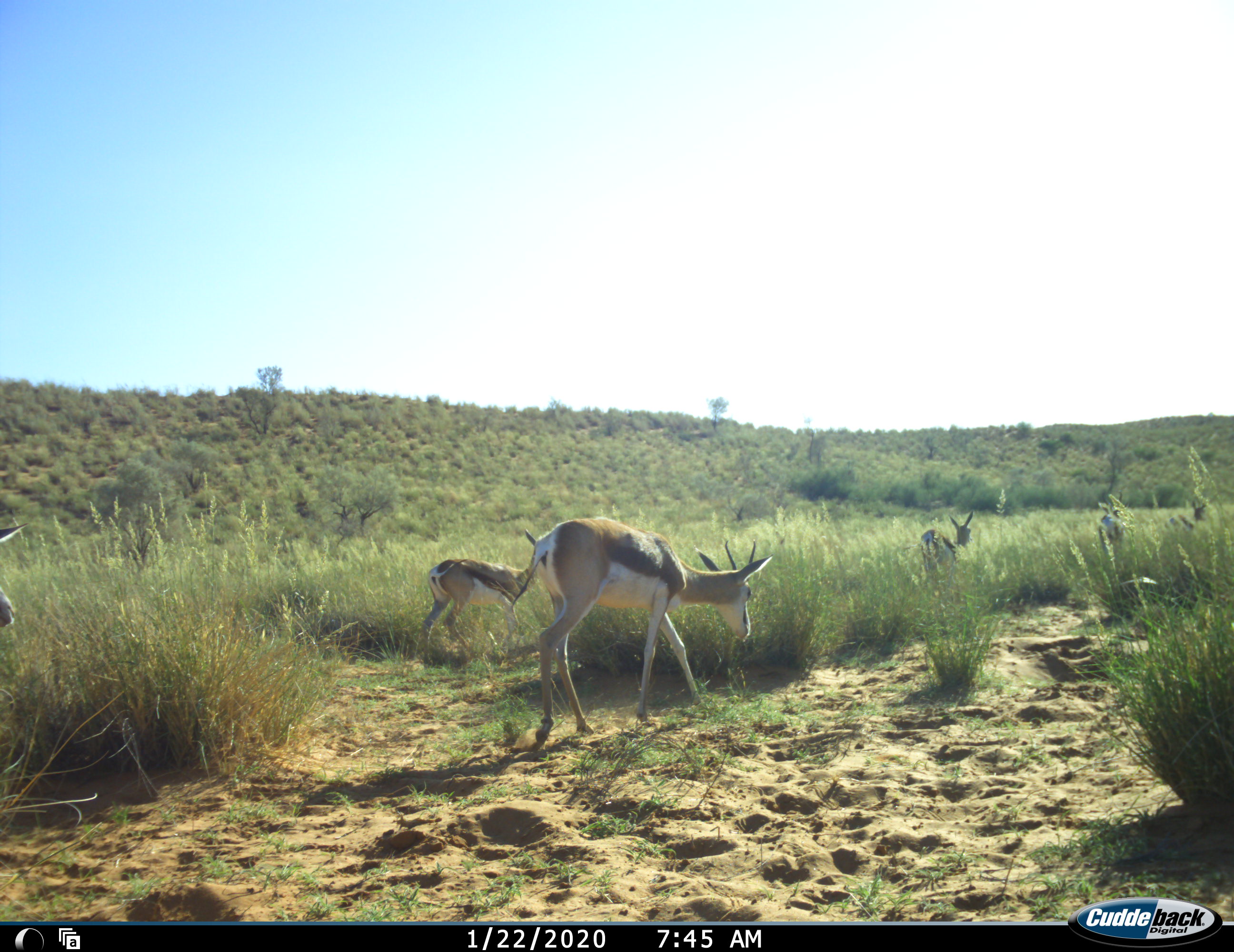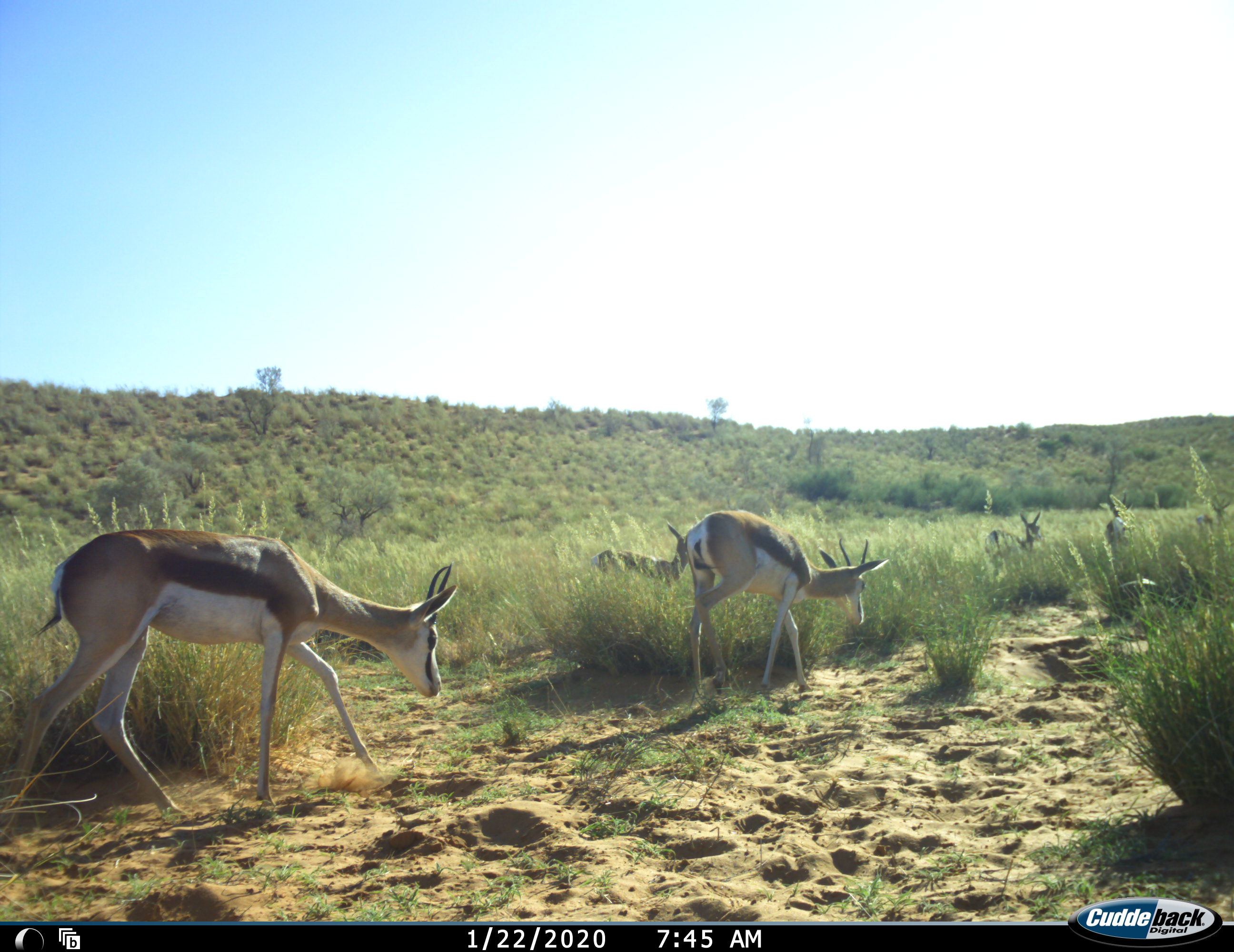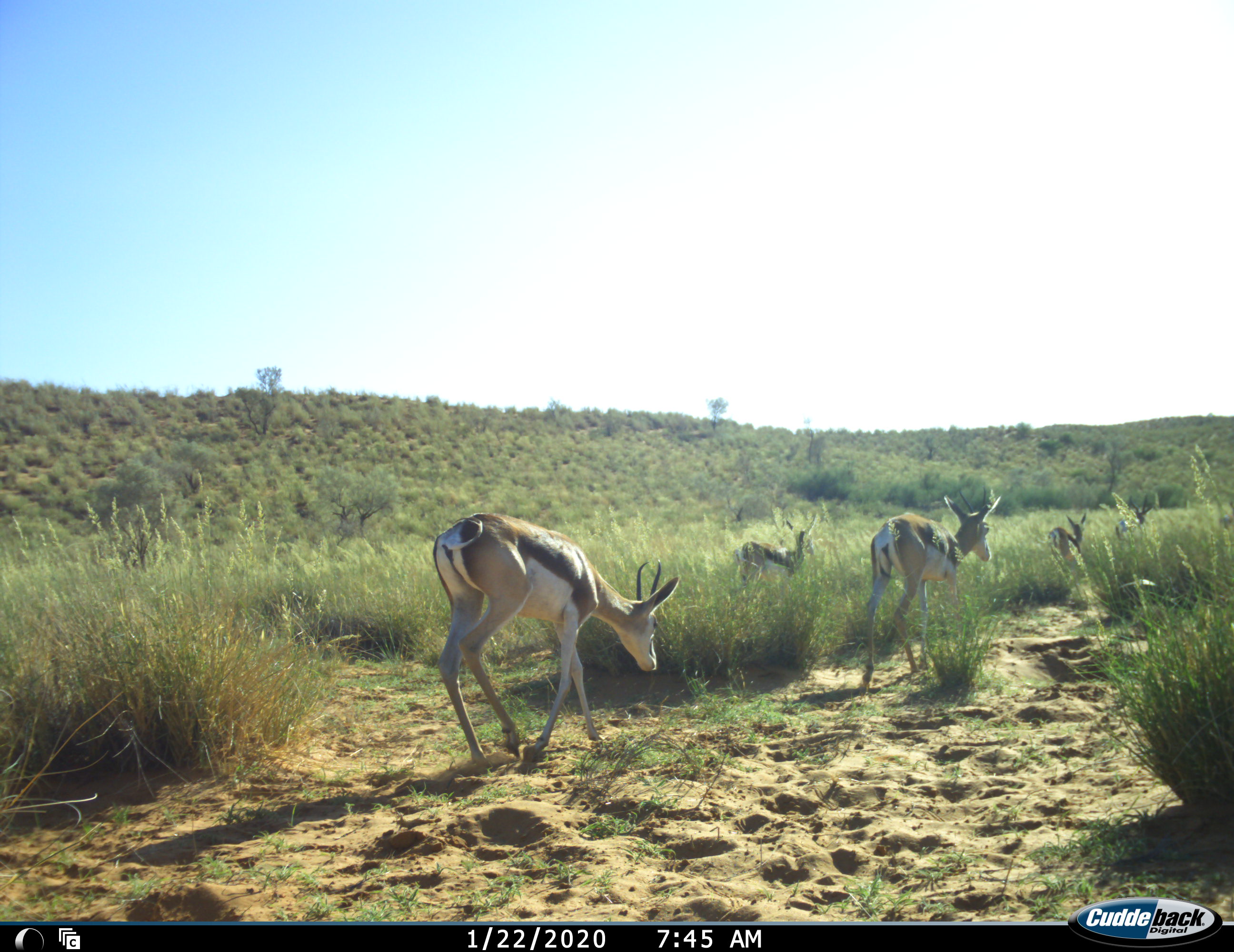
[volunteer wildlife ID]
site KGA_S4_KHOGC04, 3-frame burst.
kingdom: Animalia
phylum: Chordata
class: Mammalia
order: Artiodactyla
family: Bovidae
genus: Antidorcas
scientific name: Antidorcas marsupialis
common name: springbok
Springbok (Antidorcas marsupialis), count 6. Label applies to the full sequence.